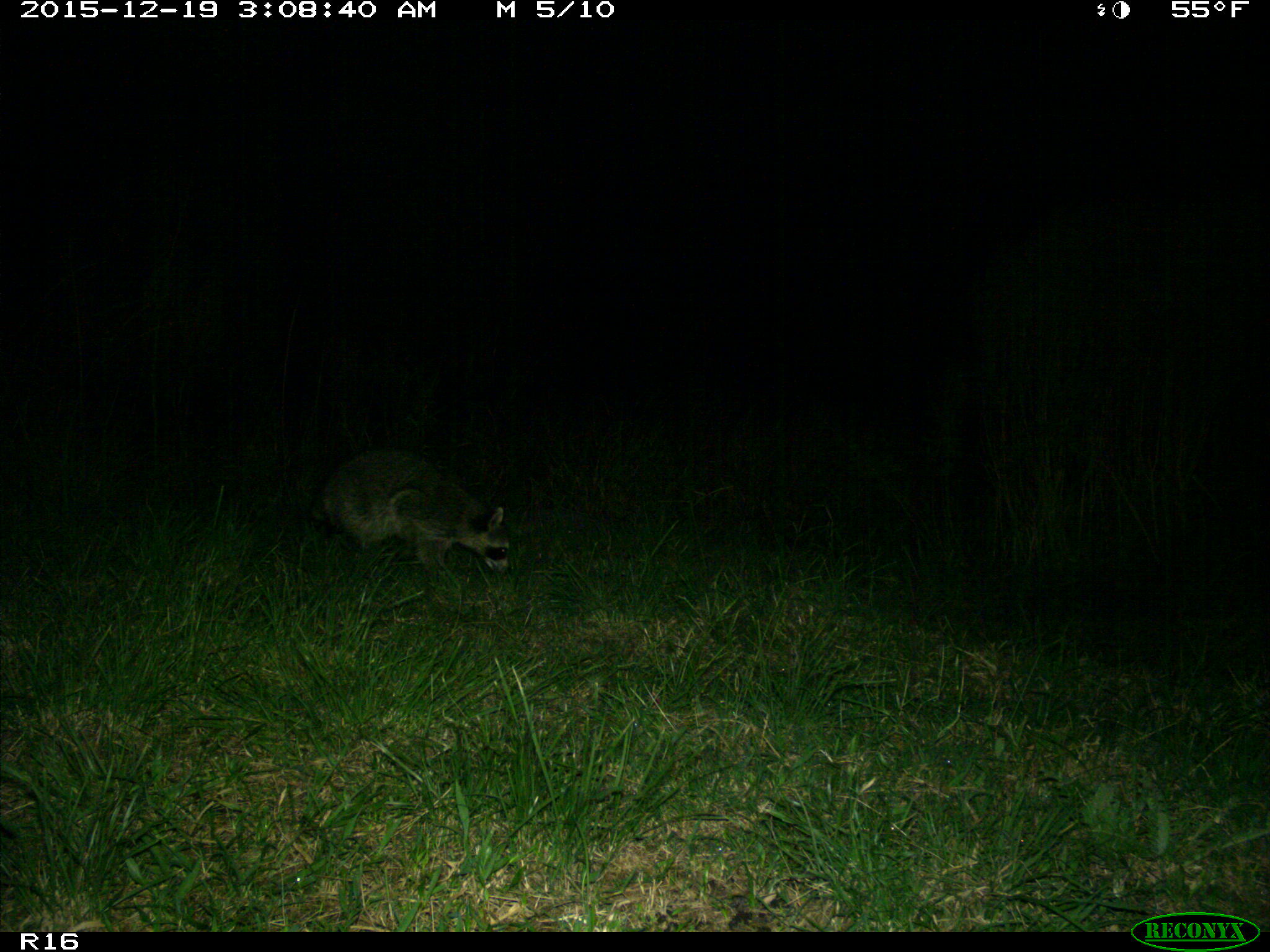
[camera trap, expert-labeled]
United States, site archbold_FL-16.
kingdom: Animalia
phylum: Chordata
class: Mammalia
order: Carnivora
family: Procyonidae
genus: Procyon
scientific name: Procyon lotor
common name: common raccoon